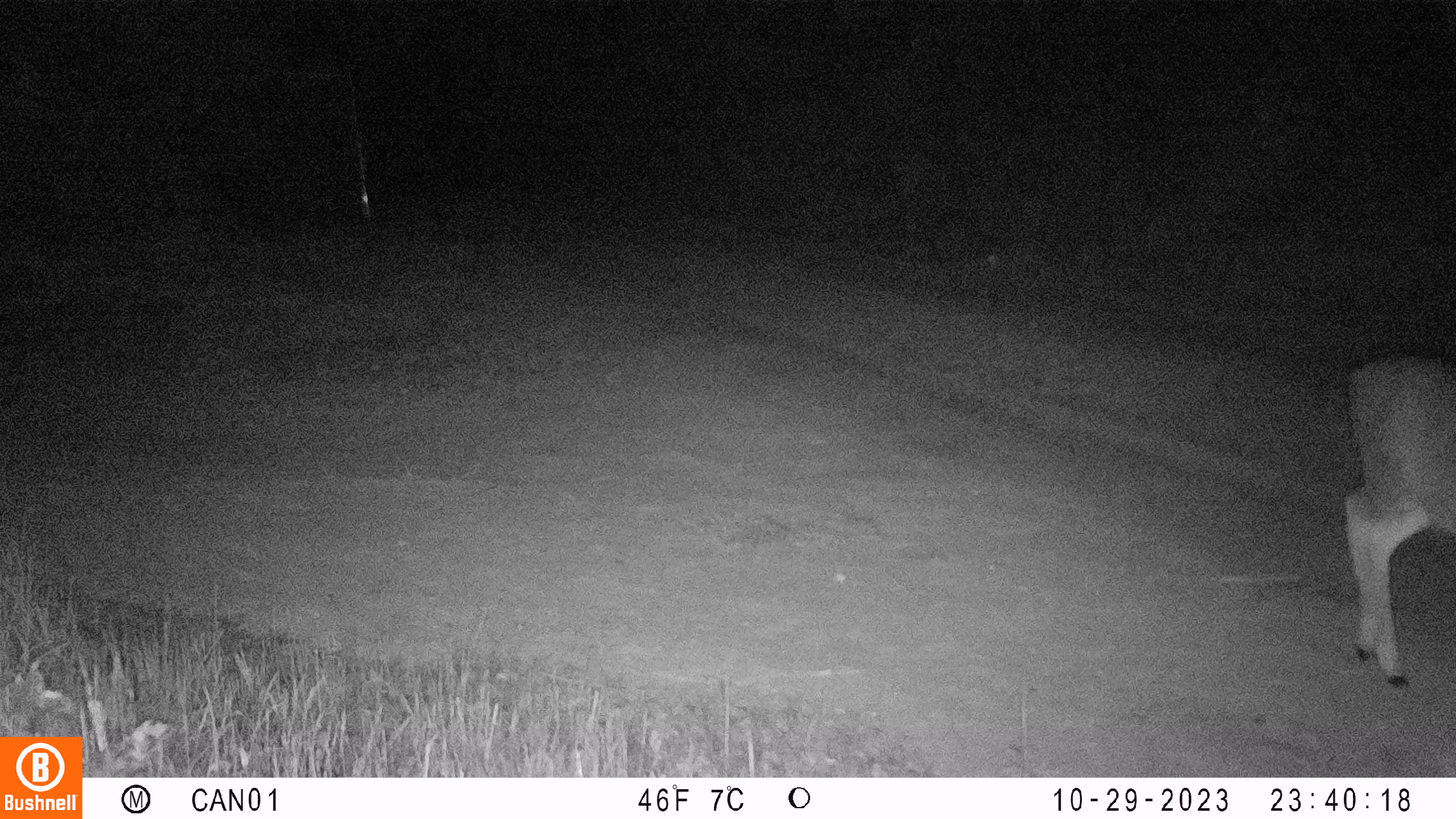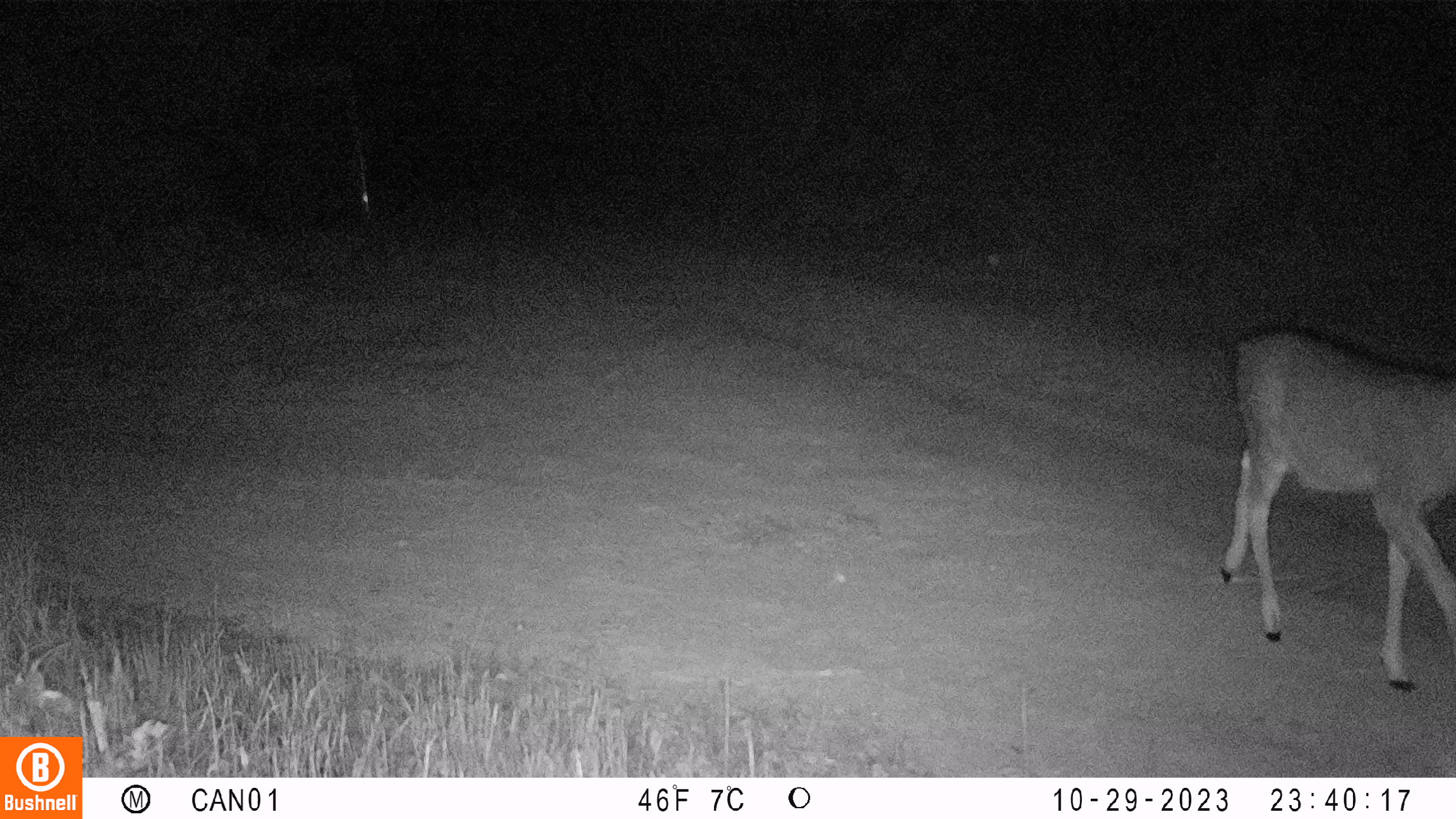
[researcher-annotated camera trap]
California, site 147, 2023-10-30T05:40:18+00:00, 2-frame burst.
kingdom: Animalia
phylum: Chordata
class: Mammalia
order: Artiodactyla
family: Cervidae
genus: Odocoileus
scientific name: Odocoileus hemionus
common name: mule deer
Mule deer (Odocoileus hemionus).